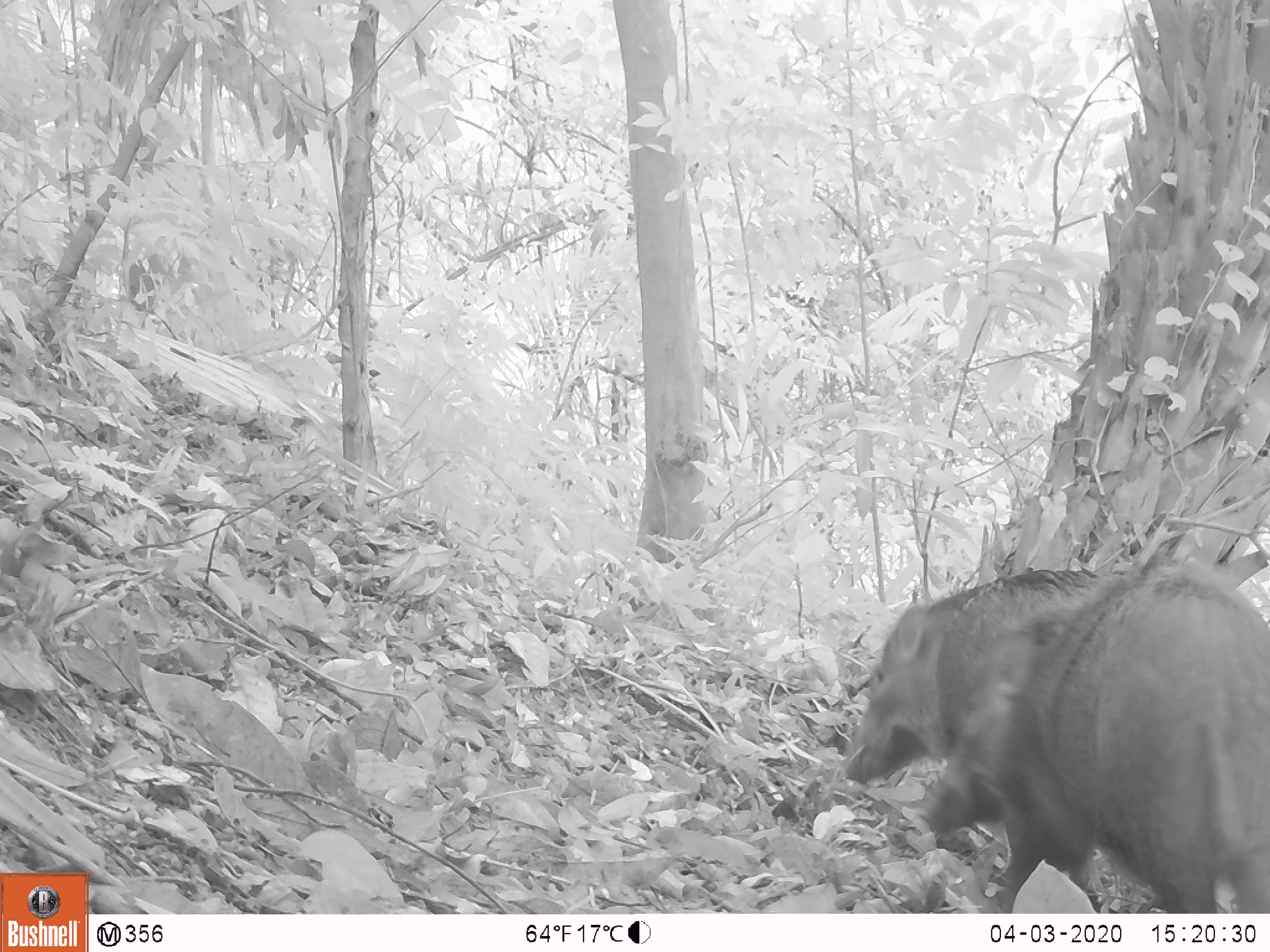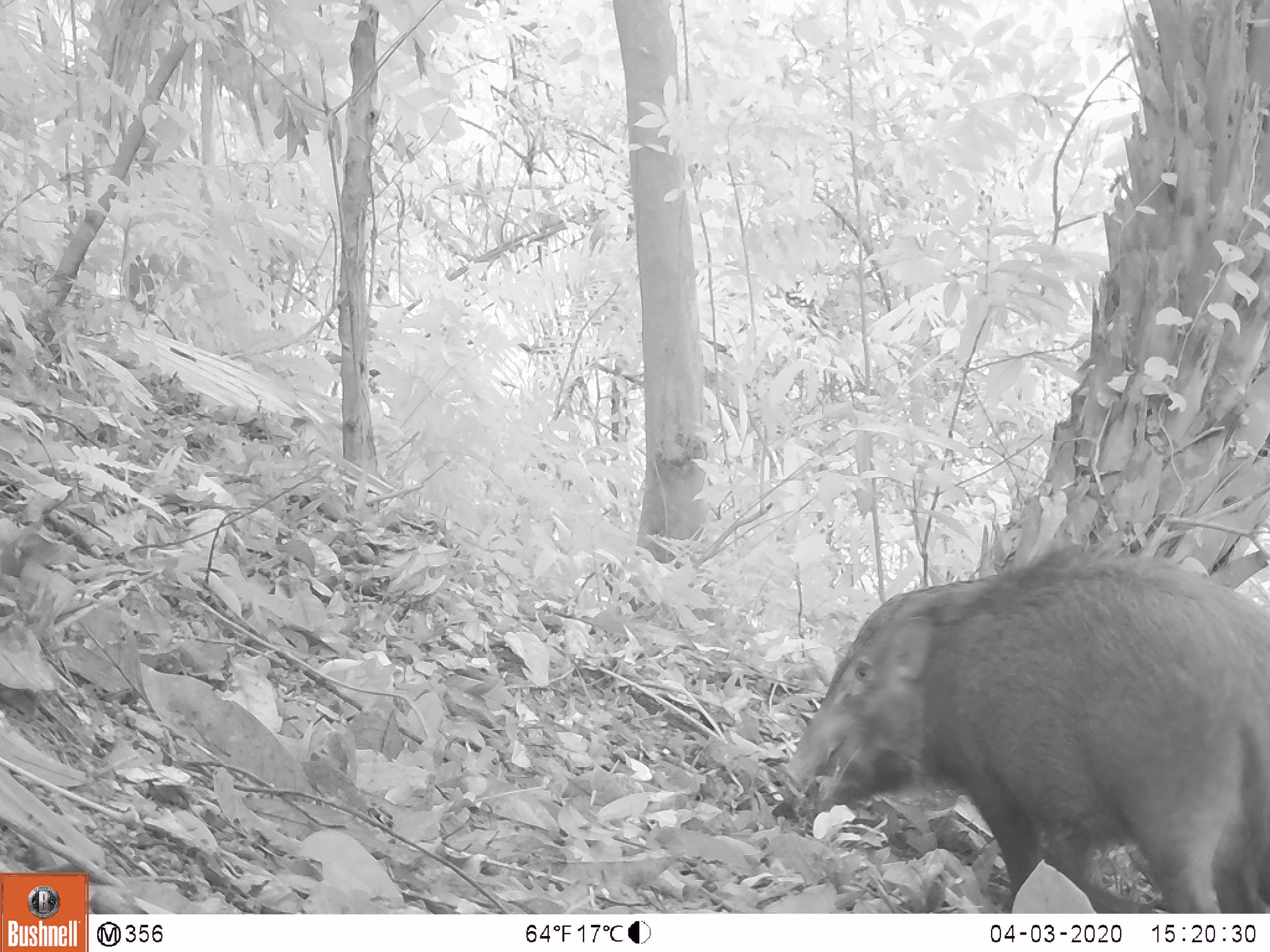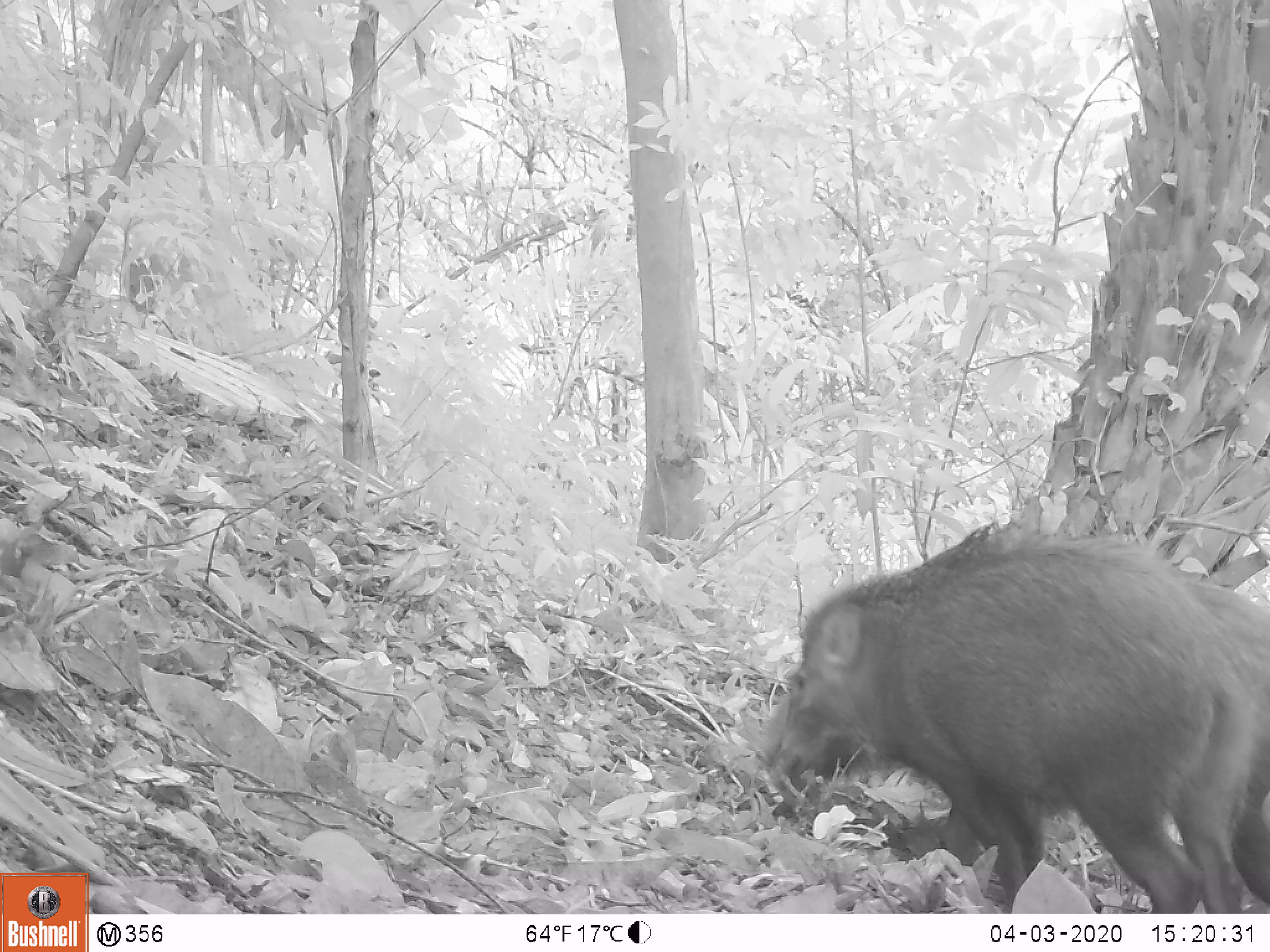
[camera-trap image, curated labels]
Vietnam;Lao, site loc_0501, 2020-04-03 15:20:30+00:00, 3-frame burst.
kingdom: Animalia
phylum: Chordata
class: Mammalia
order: Artiodactyla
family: Suidae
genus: Sus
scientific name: Sus scrofa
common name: eurasian wild pig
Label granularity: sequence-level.